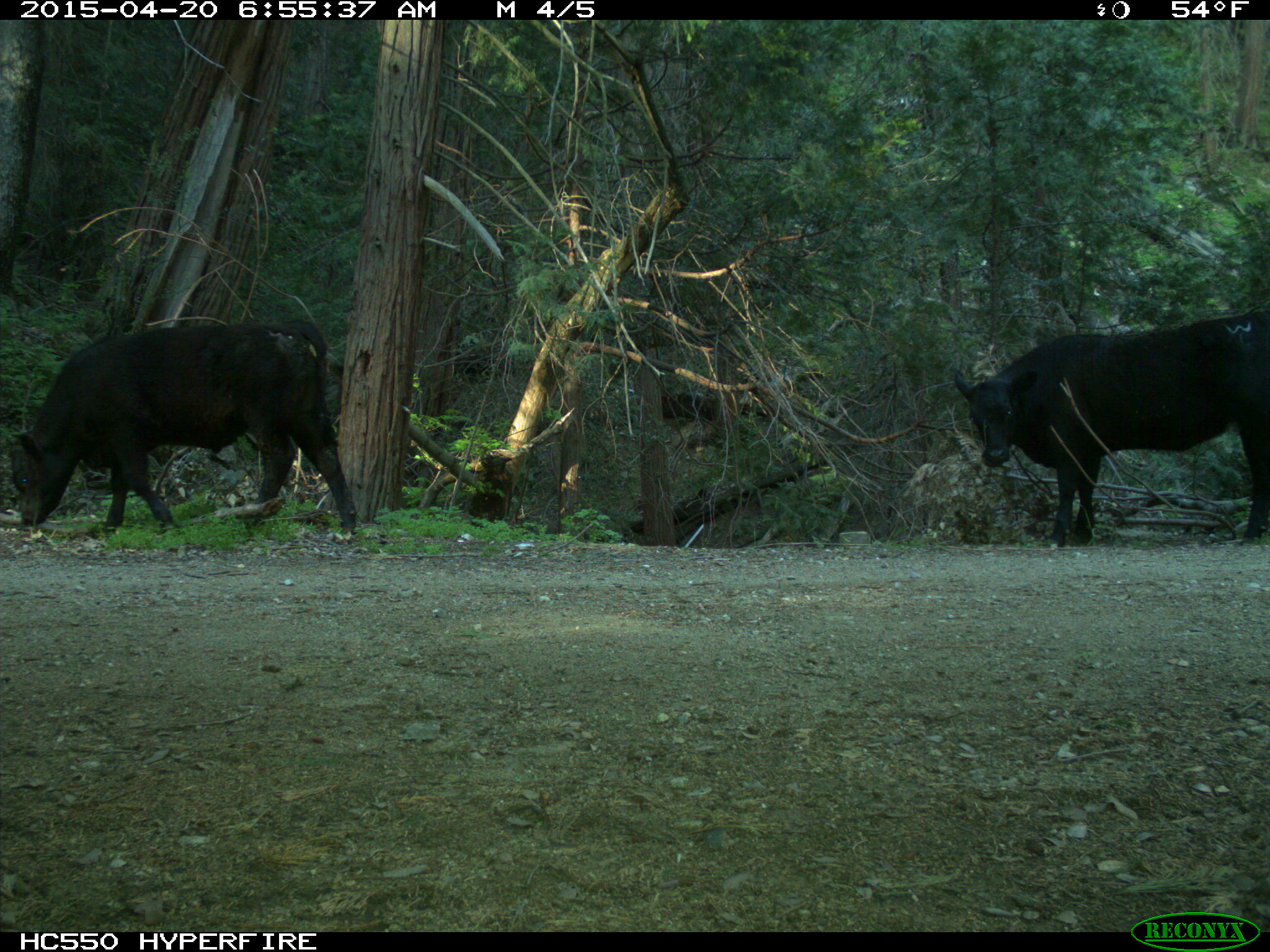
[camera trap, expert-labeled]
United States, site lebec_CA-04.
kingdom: Animalia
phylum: Chordata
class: Mammalia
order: Artiodactyla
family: Bovidae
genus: Bos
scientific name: Bos taurus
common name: domestic cow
Bos taurus (domestic cow).